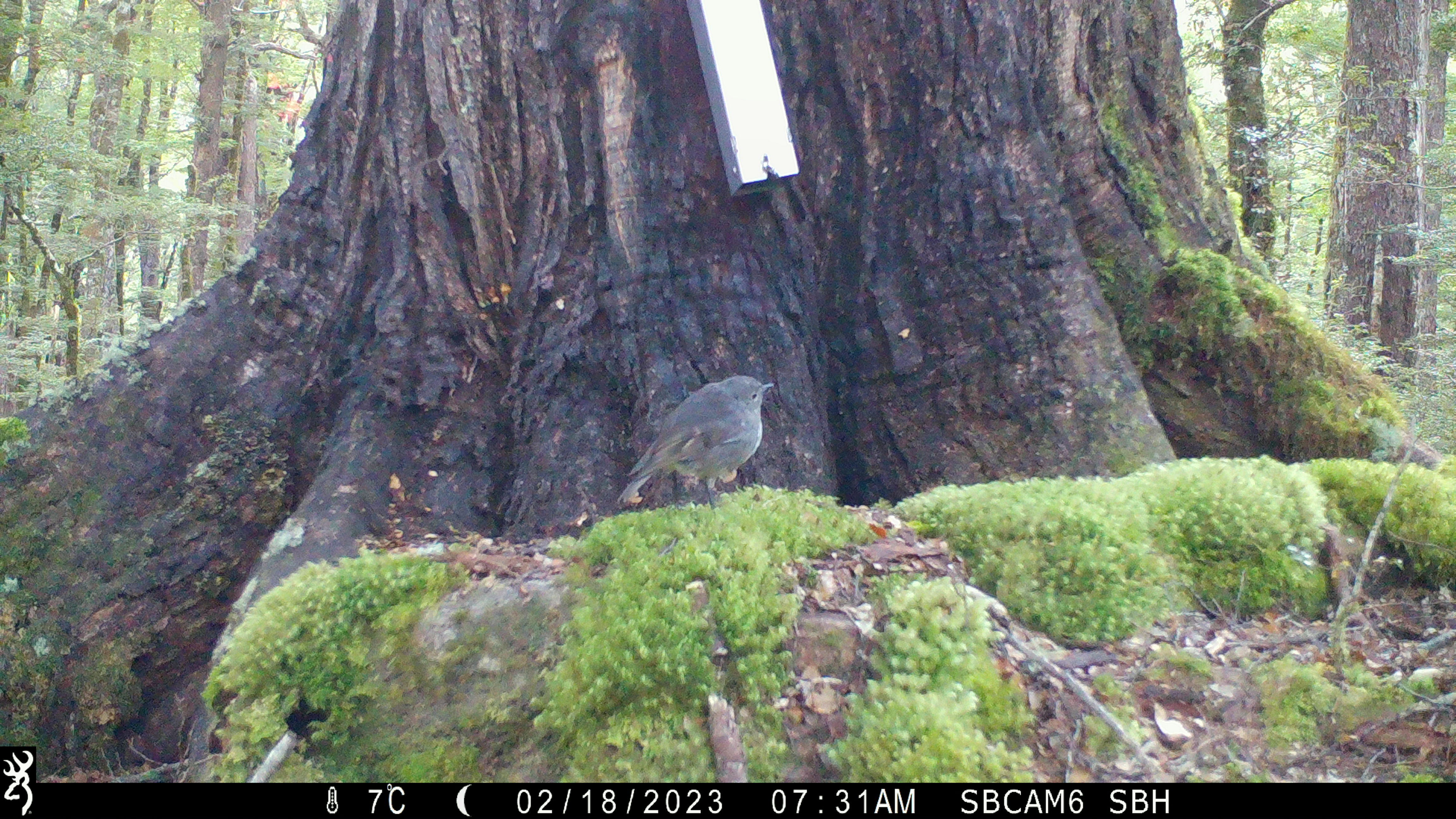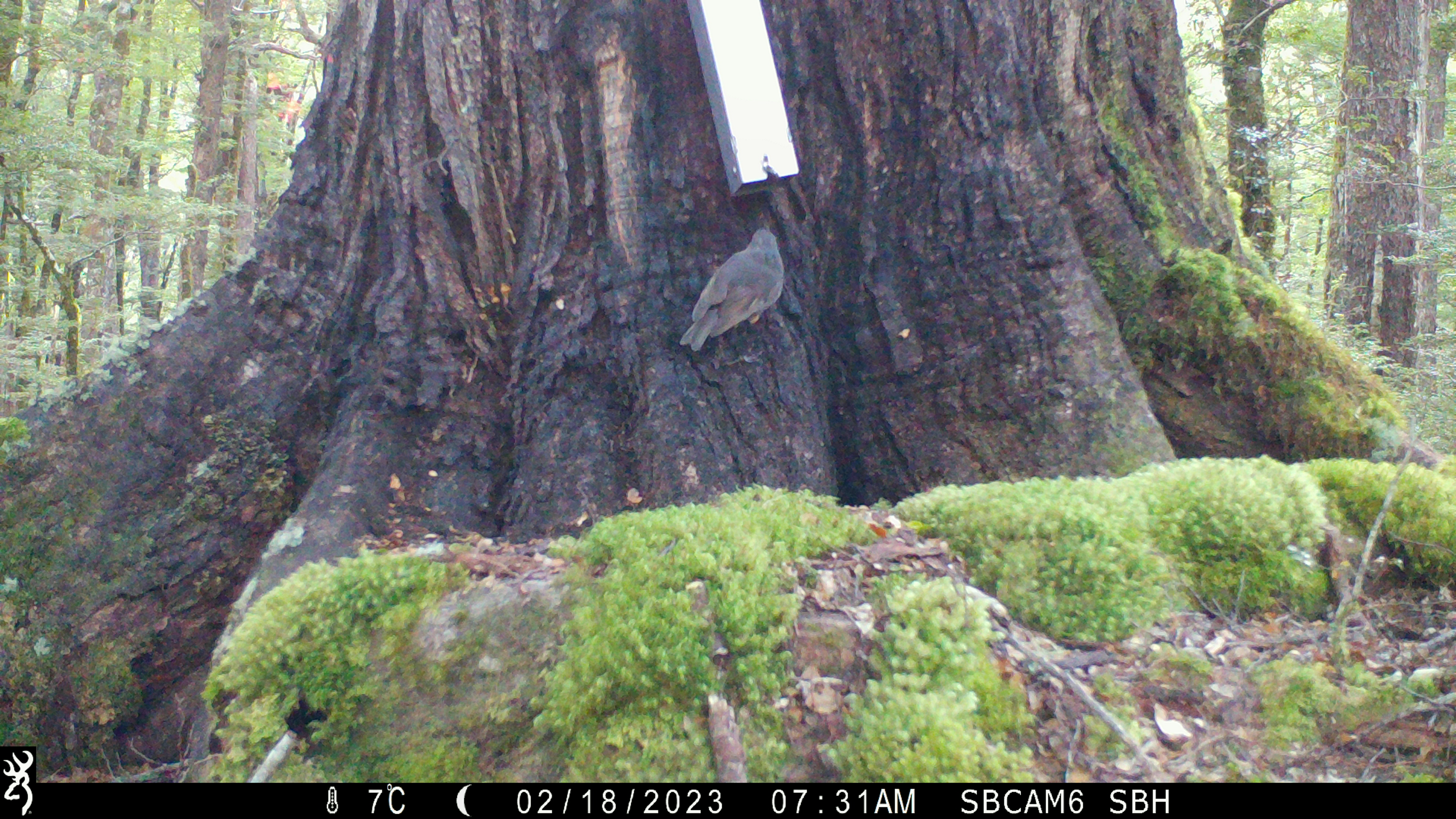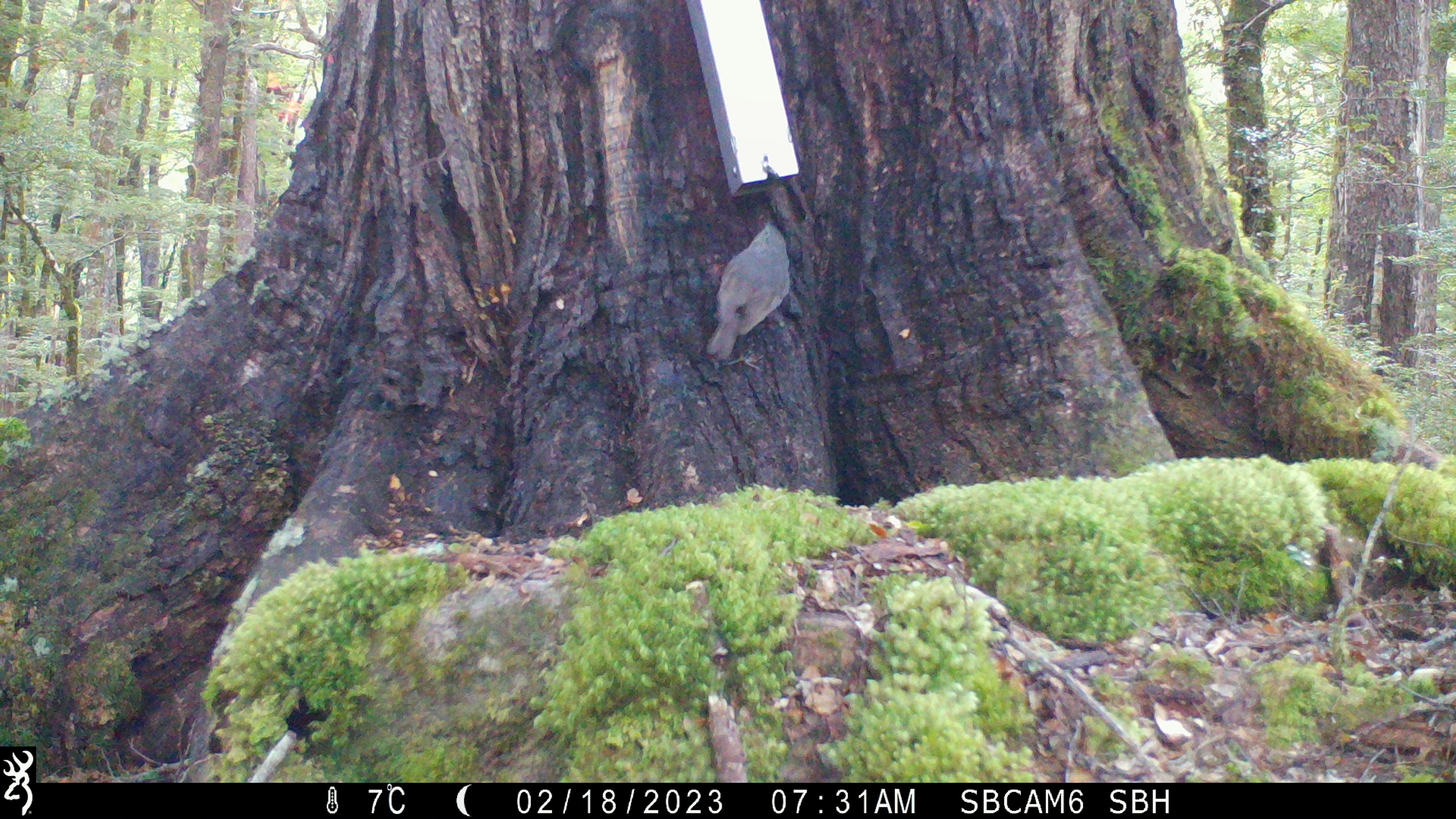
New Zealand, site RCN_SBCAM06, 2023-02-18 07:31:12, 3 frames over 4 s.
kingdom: Animalia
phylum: Chordata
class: Aves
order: Passeriformes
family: Petroicidae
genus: Petroica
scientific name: Petroica australis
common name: new zealand robin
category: robin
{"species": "robin (new zealand robin) (Petroica australis)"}